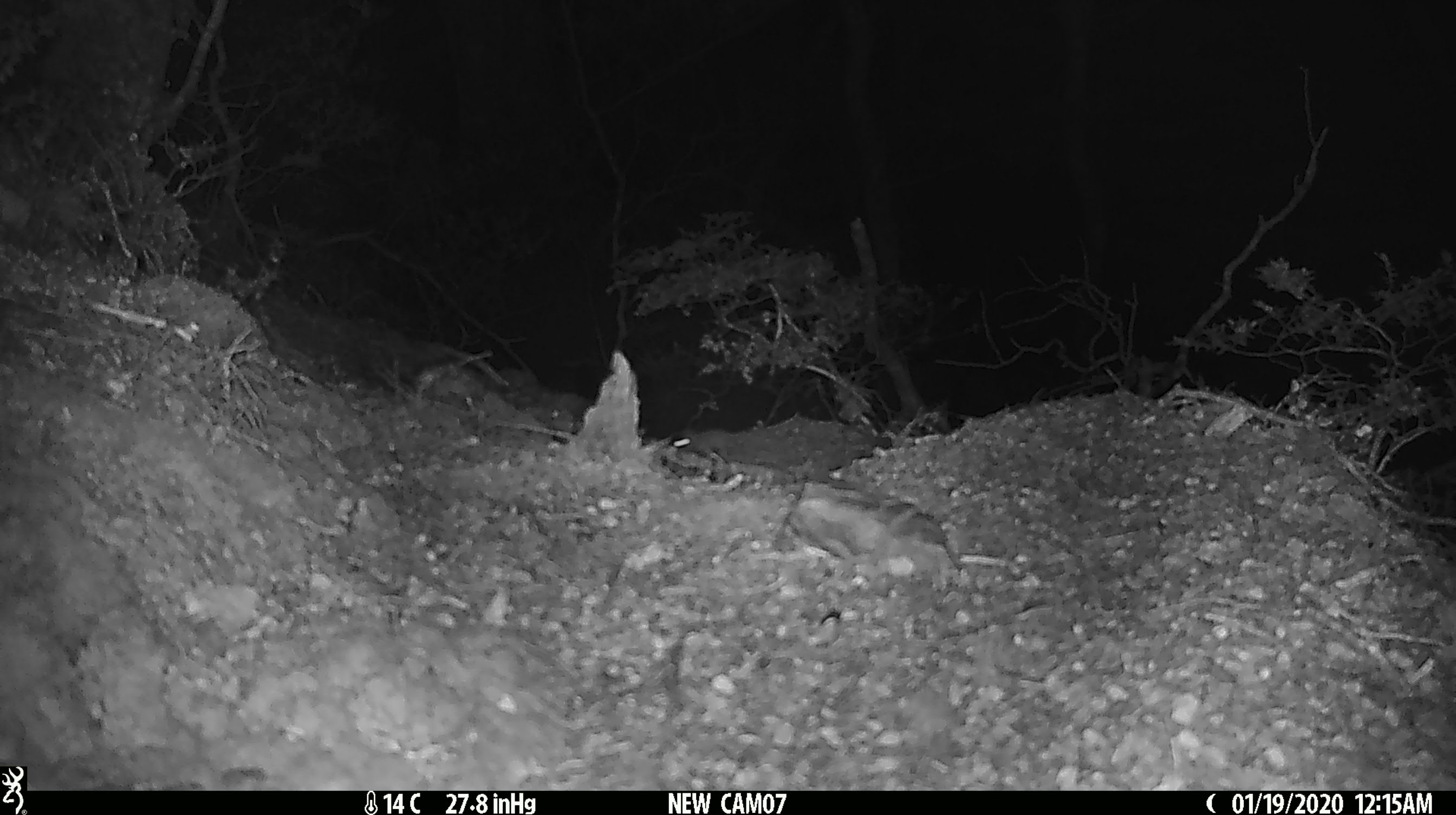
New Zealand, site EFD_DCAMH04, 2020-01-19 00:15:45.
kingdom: Animalia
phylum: Chordata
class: Mammalia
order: Rodentia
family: Muridae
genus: Mus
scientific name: Mus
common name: mouse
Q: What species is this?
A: Mouse (Mus).